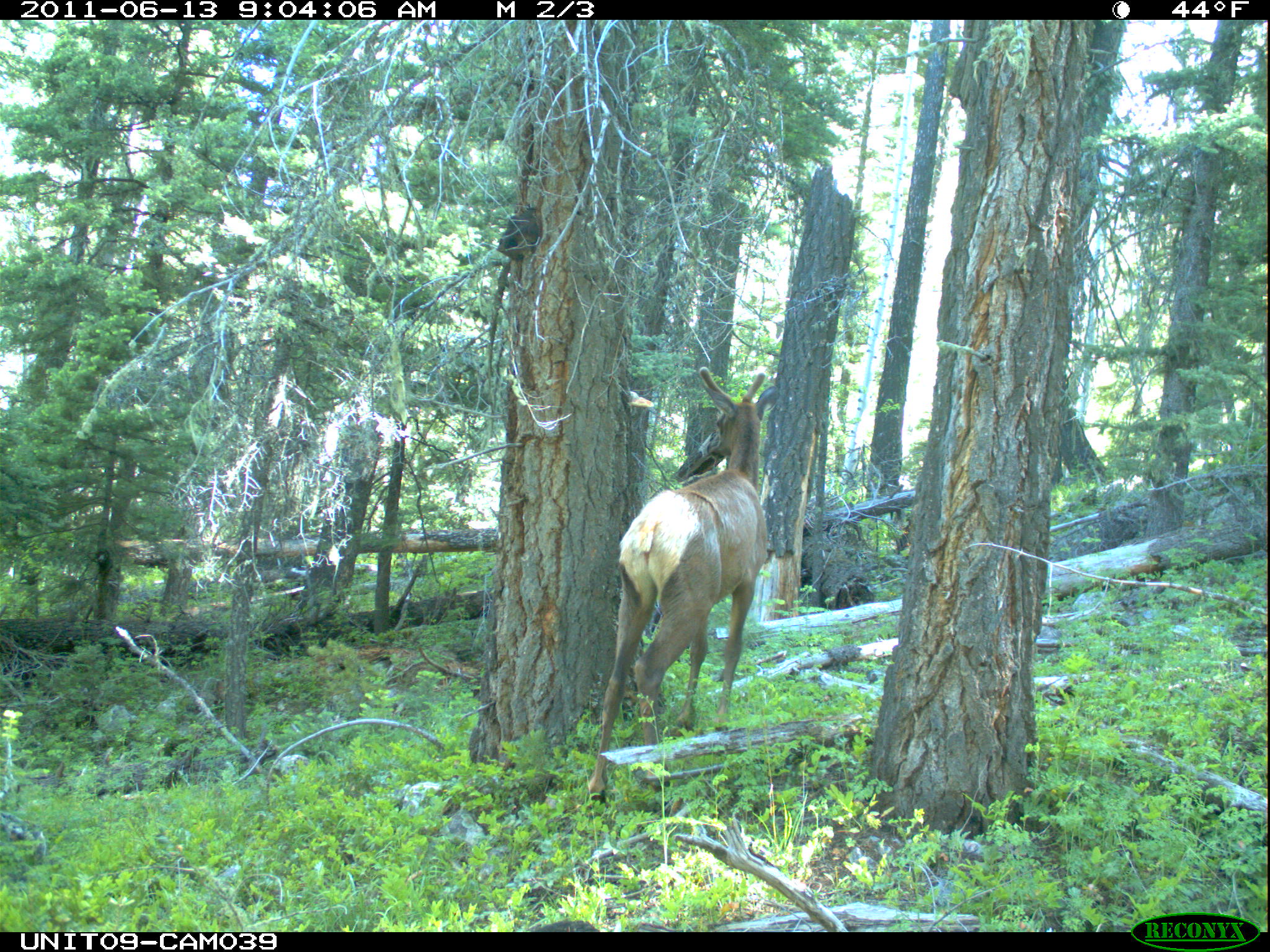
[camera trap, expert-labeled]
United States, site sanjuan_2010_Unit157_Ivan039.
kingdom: Animalia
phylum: Chordata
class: Mammalia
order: Artiodactyla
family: Cervidae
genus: Cervus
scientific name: Cervus elaphus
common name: red deer